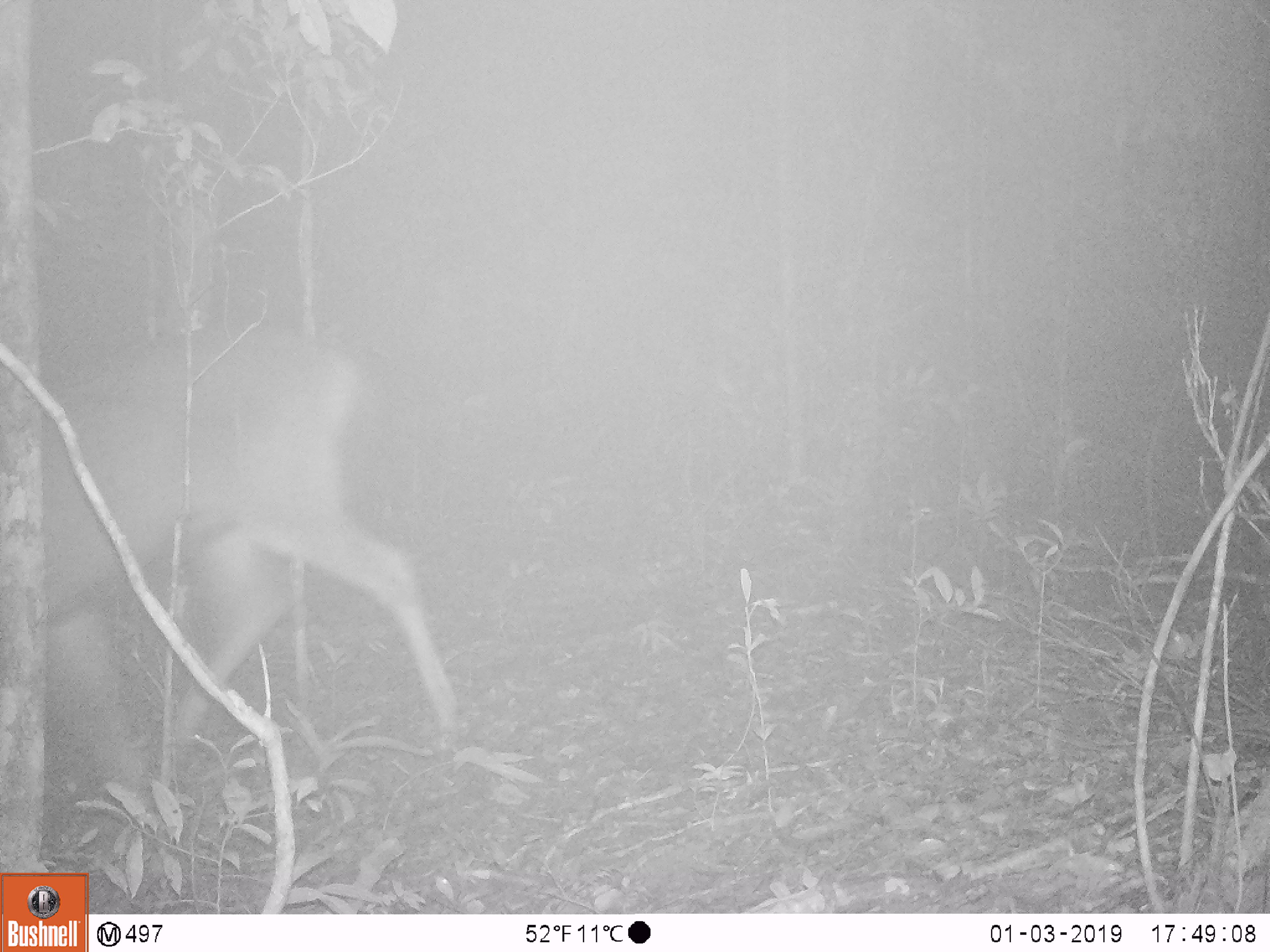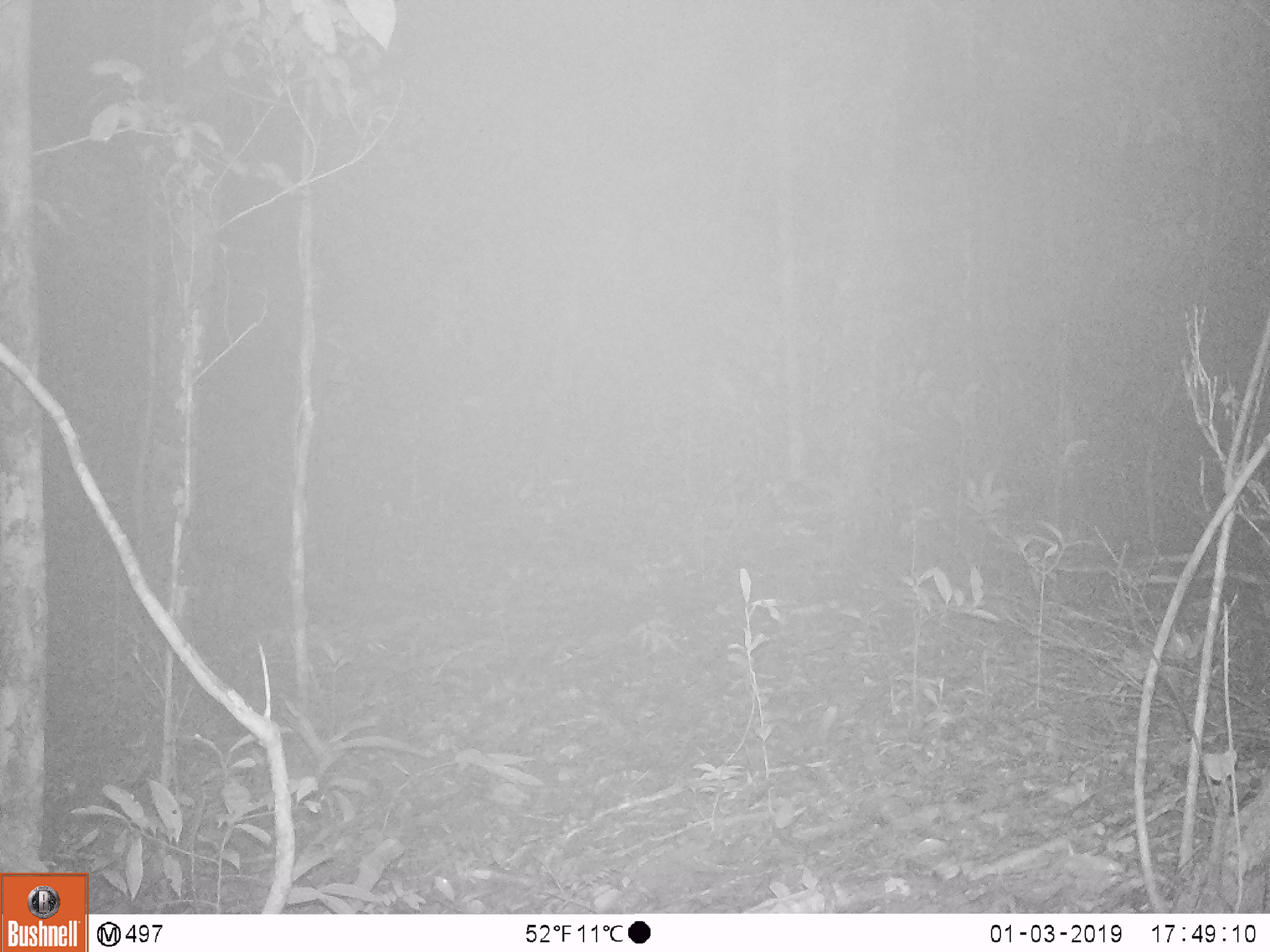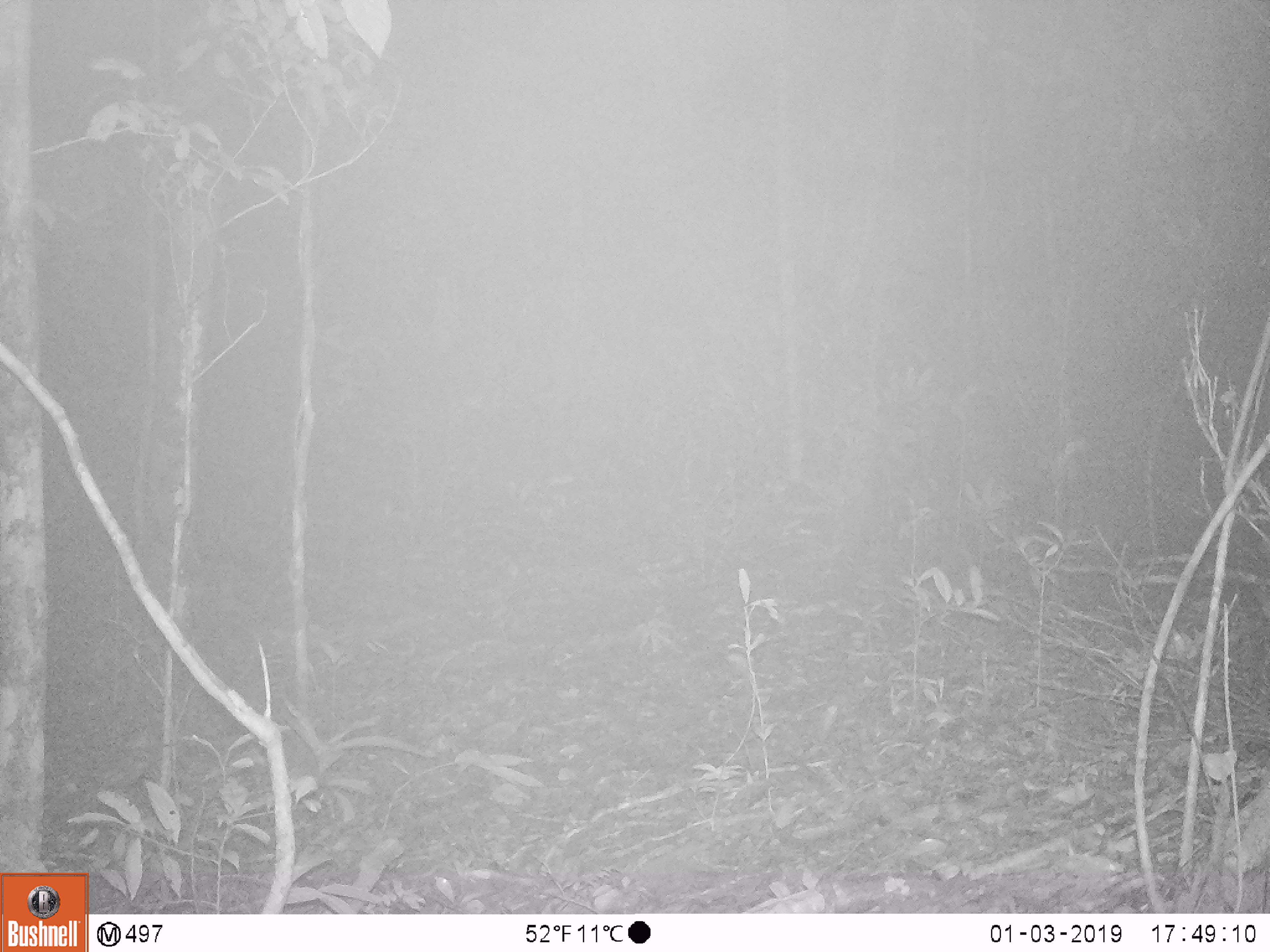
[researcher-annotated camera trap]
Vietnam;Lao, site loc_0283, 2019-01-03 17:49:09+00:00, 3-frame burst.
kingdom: Animalia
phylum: Chordata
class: Mammalia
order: Artiodactyla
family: Cervidae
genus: Rusa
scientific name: Rusa unicolor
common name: sambar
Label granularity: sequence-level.